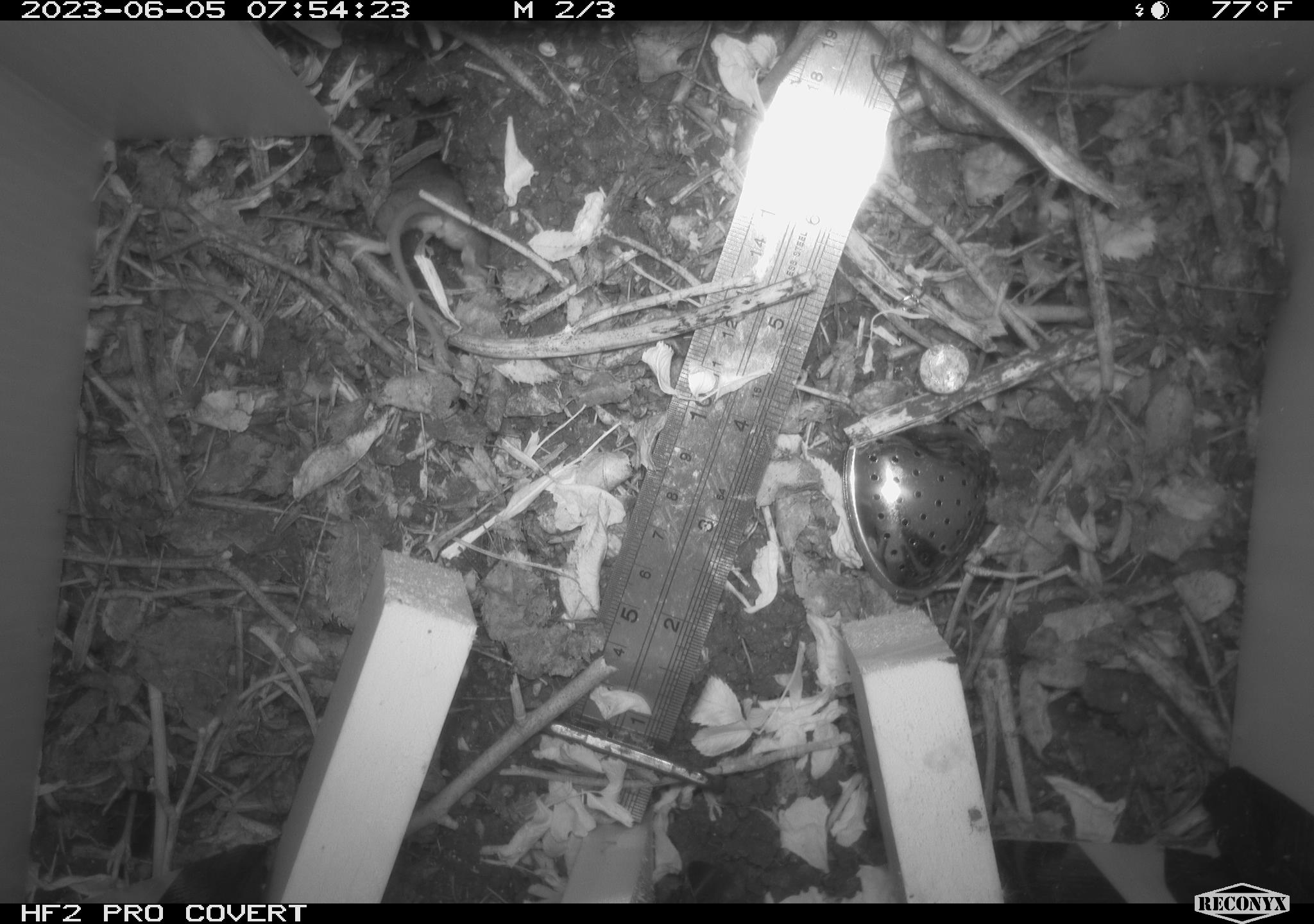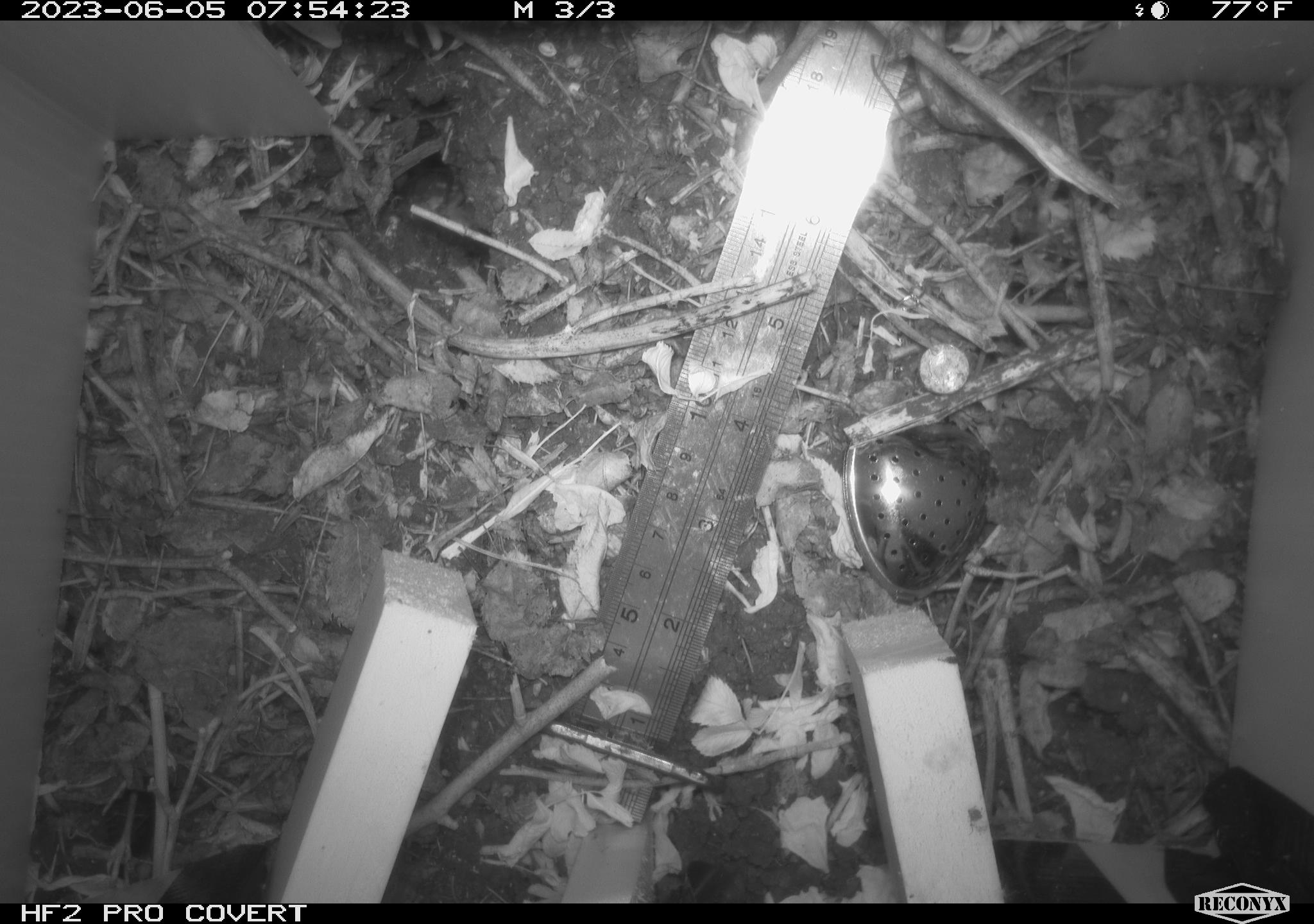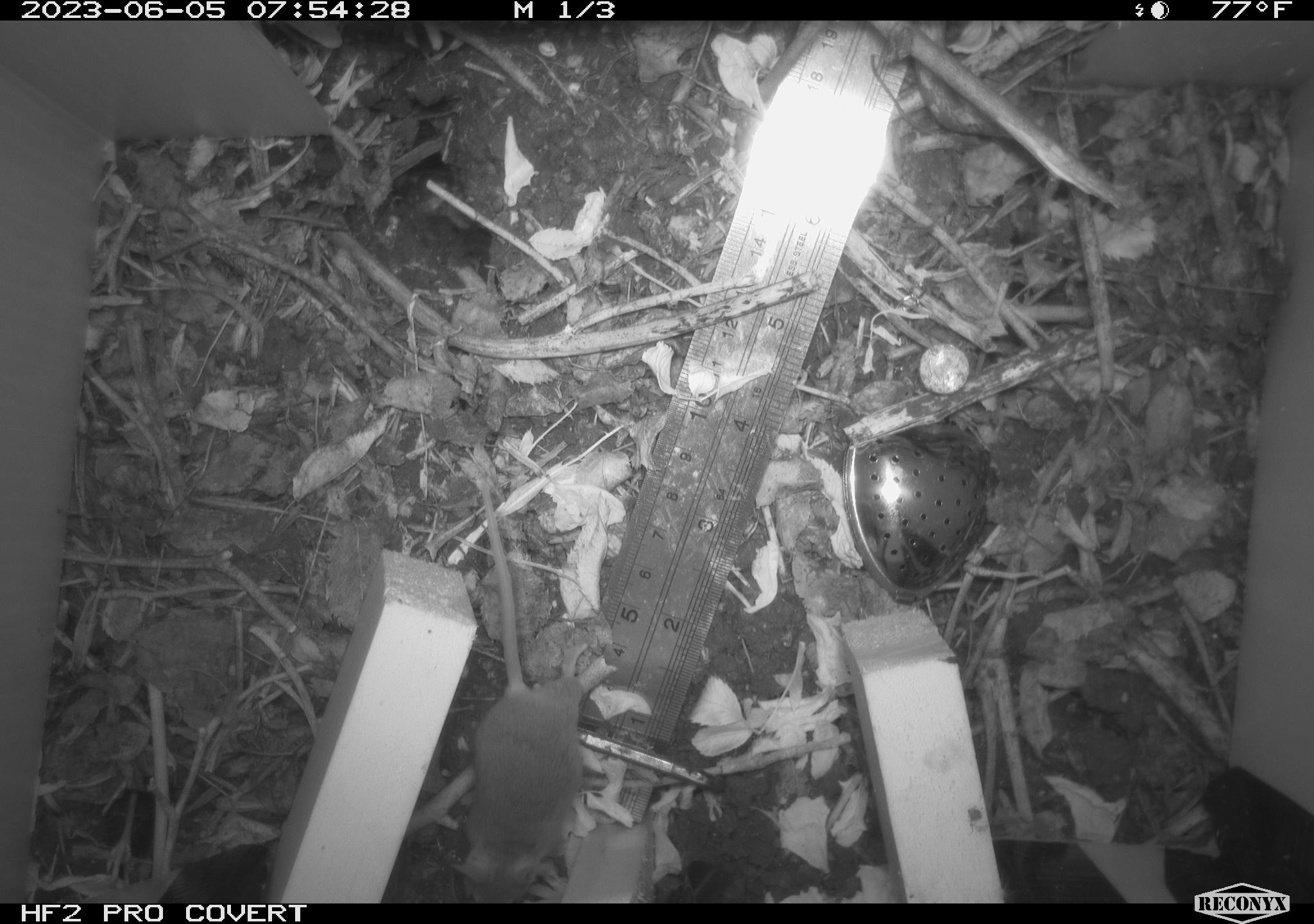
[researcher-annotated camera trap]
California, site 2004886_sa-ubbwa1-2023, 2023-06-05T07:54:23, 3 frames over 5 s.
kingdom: Animalia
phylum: Chordata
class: Mammalia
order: Rodentia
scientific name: Rodentia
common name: rodent